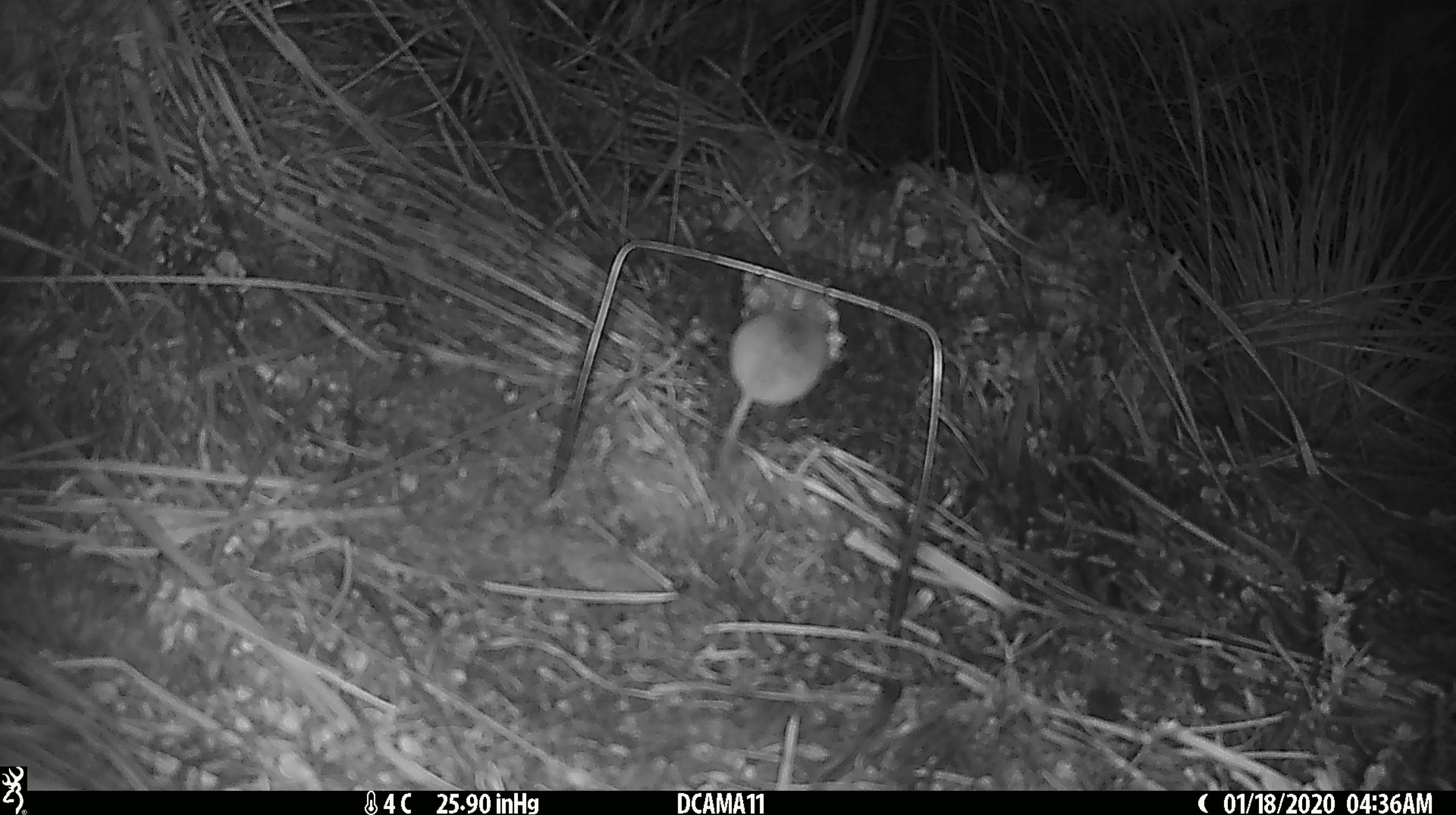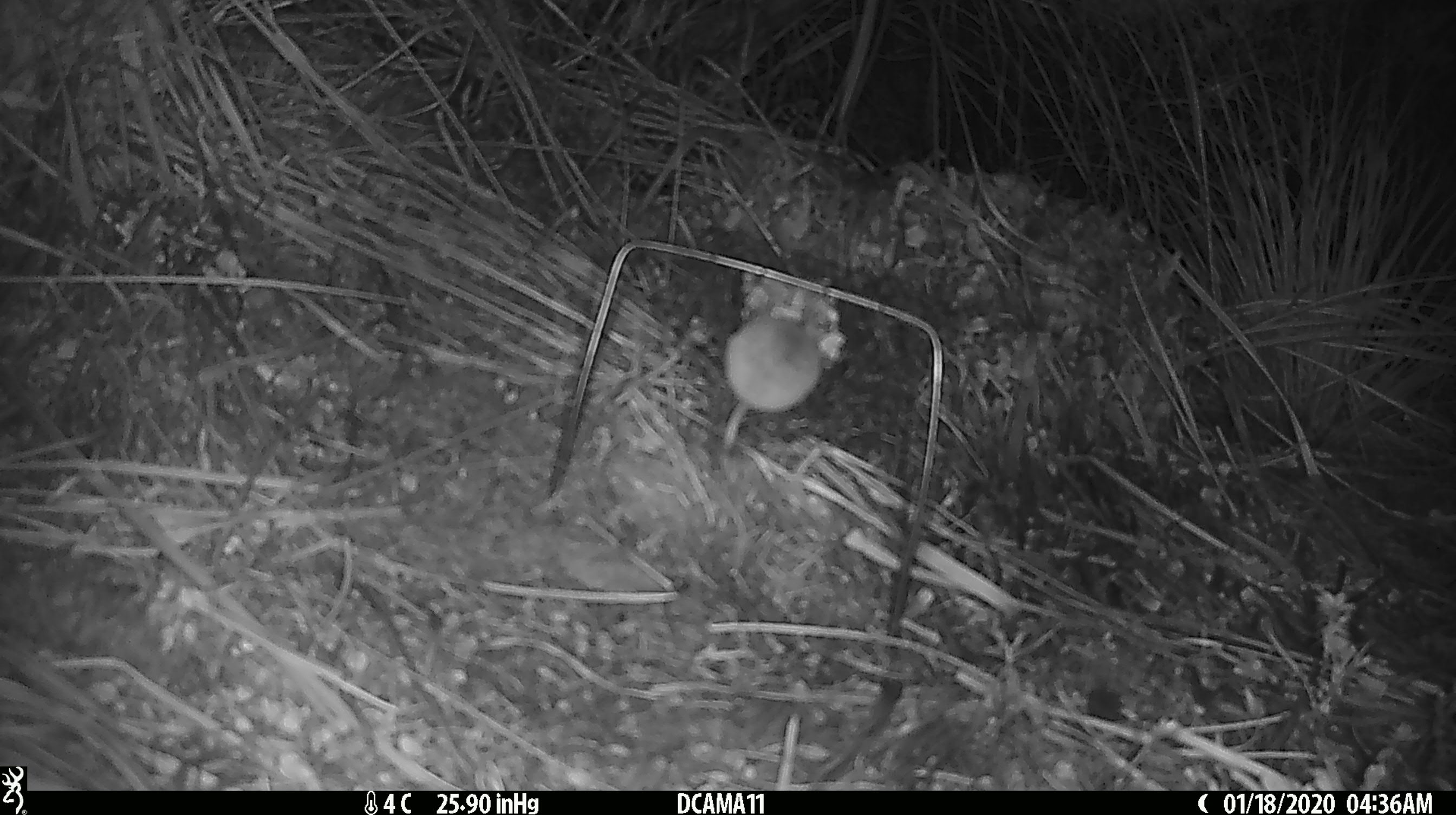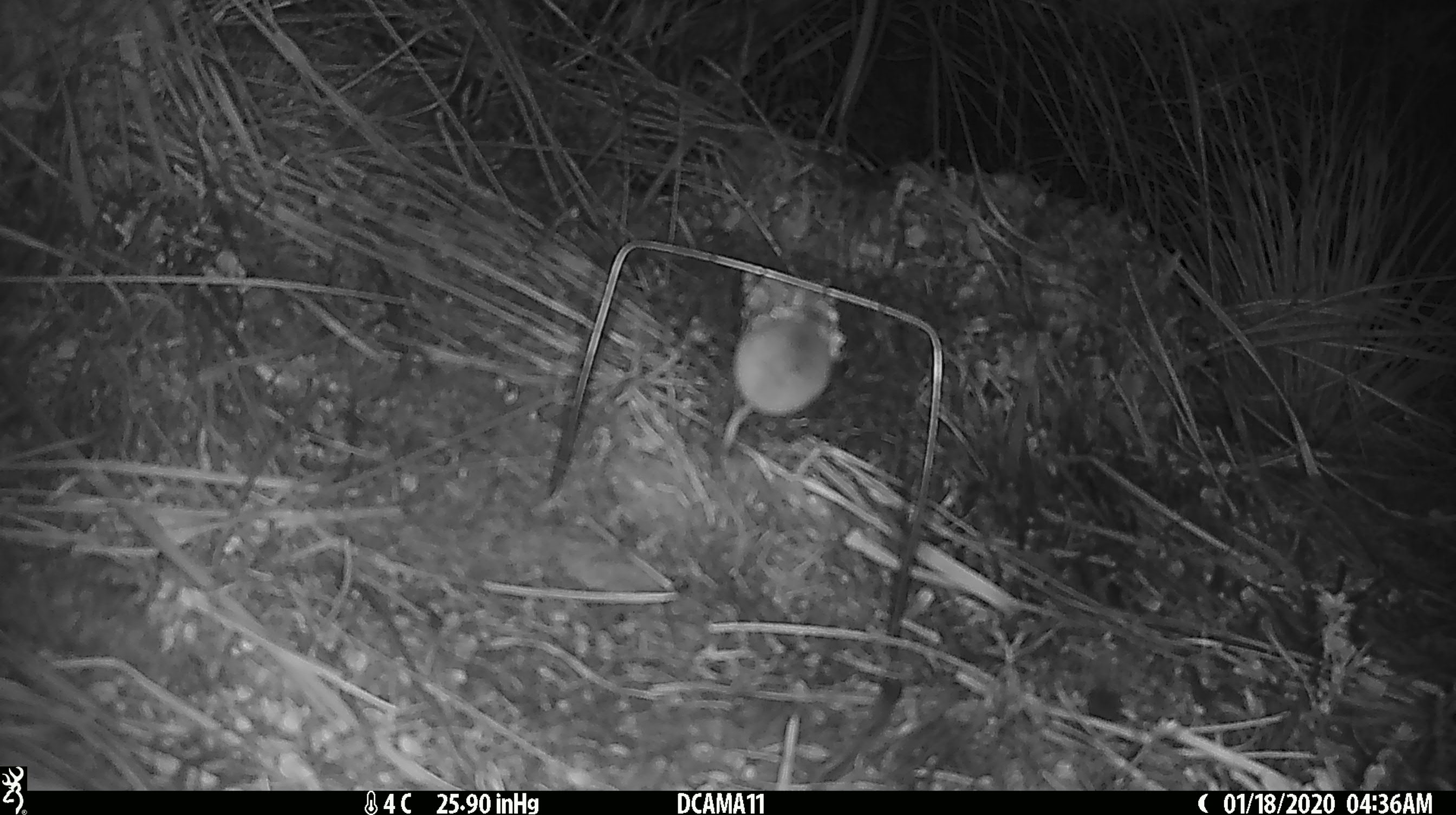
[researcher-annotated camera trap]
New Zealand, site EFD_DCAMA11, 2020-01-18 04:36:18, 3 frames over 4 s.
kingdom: Animalia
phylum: Chordata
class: Mammalia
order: Rodentia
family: Muridae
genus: Mus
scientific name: Mus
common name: mouse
Mouse (Mus).